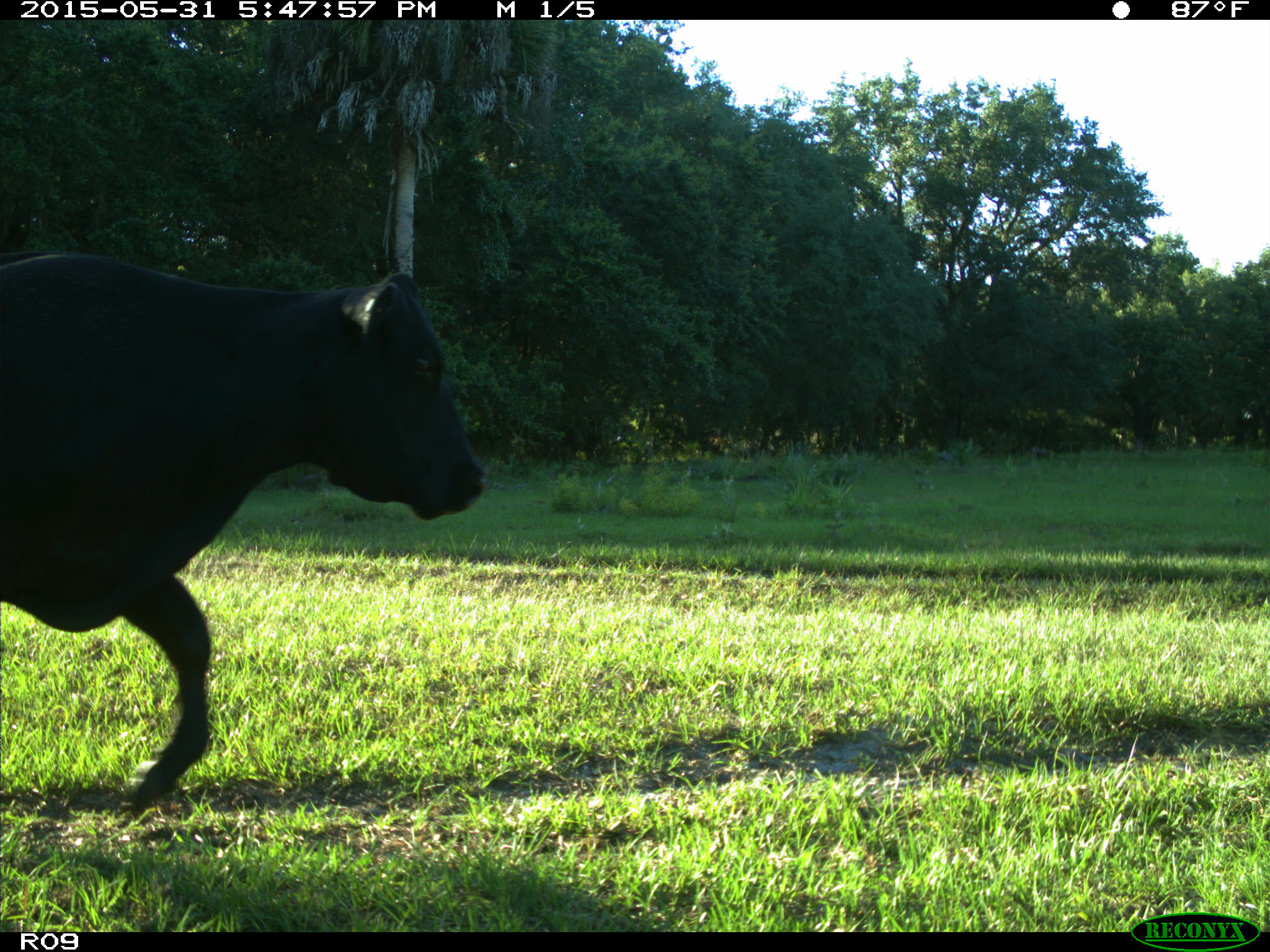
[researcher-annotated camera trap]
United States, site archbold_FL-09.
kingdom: Animalia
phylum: Chordata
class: Mammalia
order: Artiodactyla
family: Bovidae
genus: Bos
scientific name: Bos taurus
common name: domestic cow